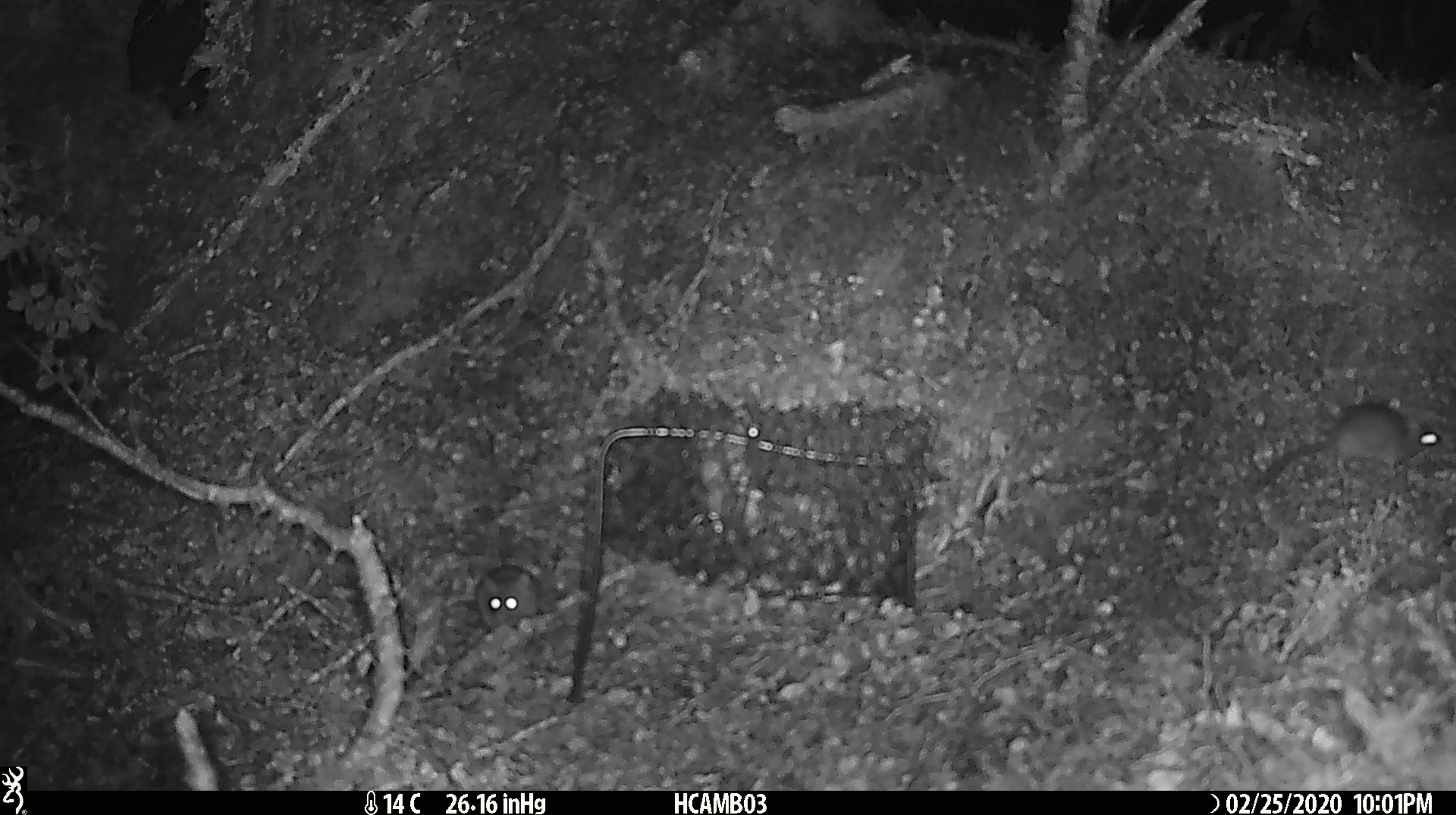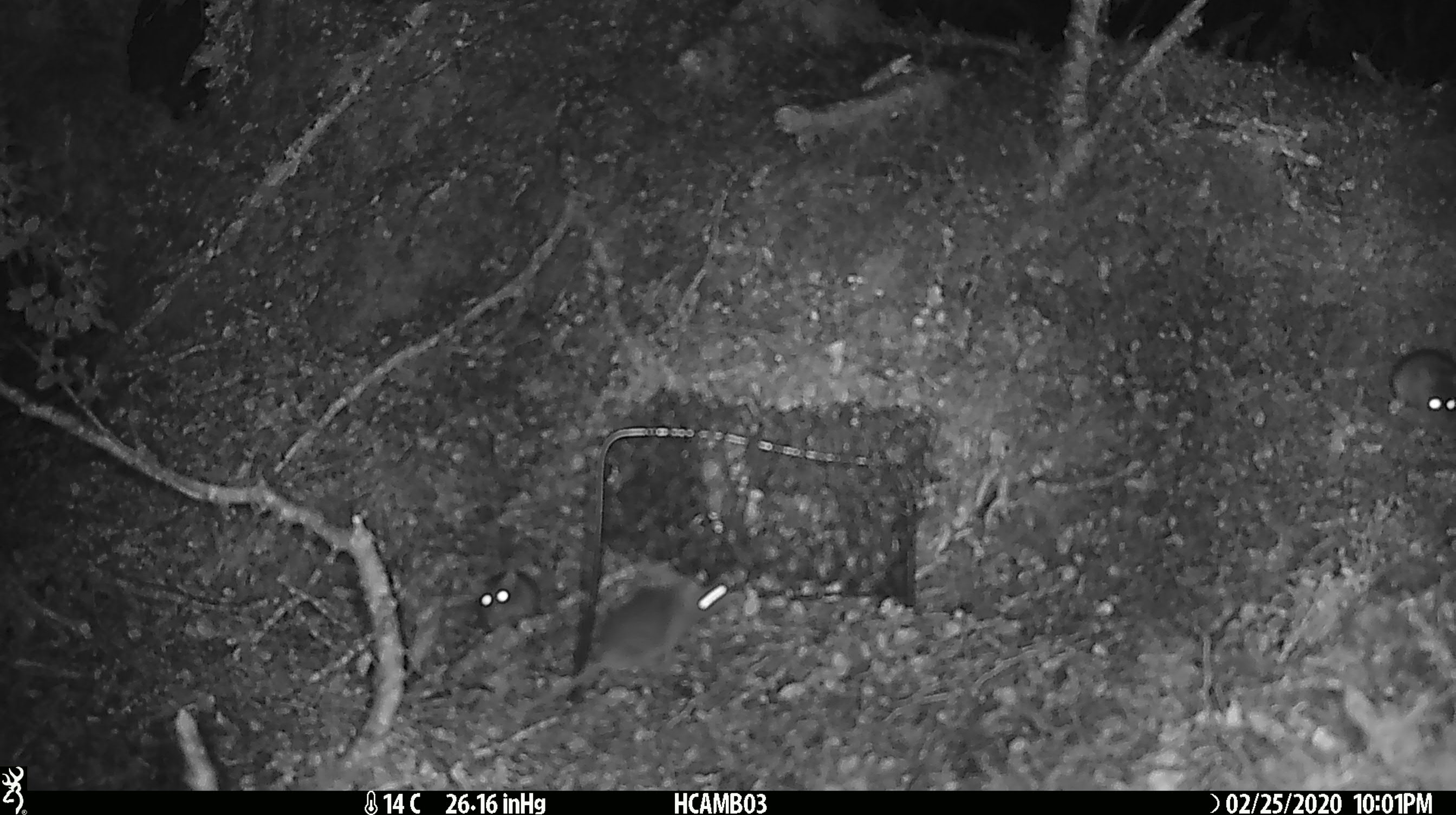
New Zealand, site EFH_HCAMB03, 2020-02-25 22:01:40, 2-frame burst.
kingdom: Animalia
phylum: Chordata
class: Mammalia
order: Rodentia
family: Muridae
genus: Mus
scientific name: Mus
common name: mouse